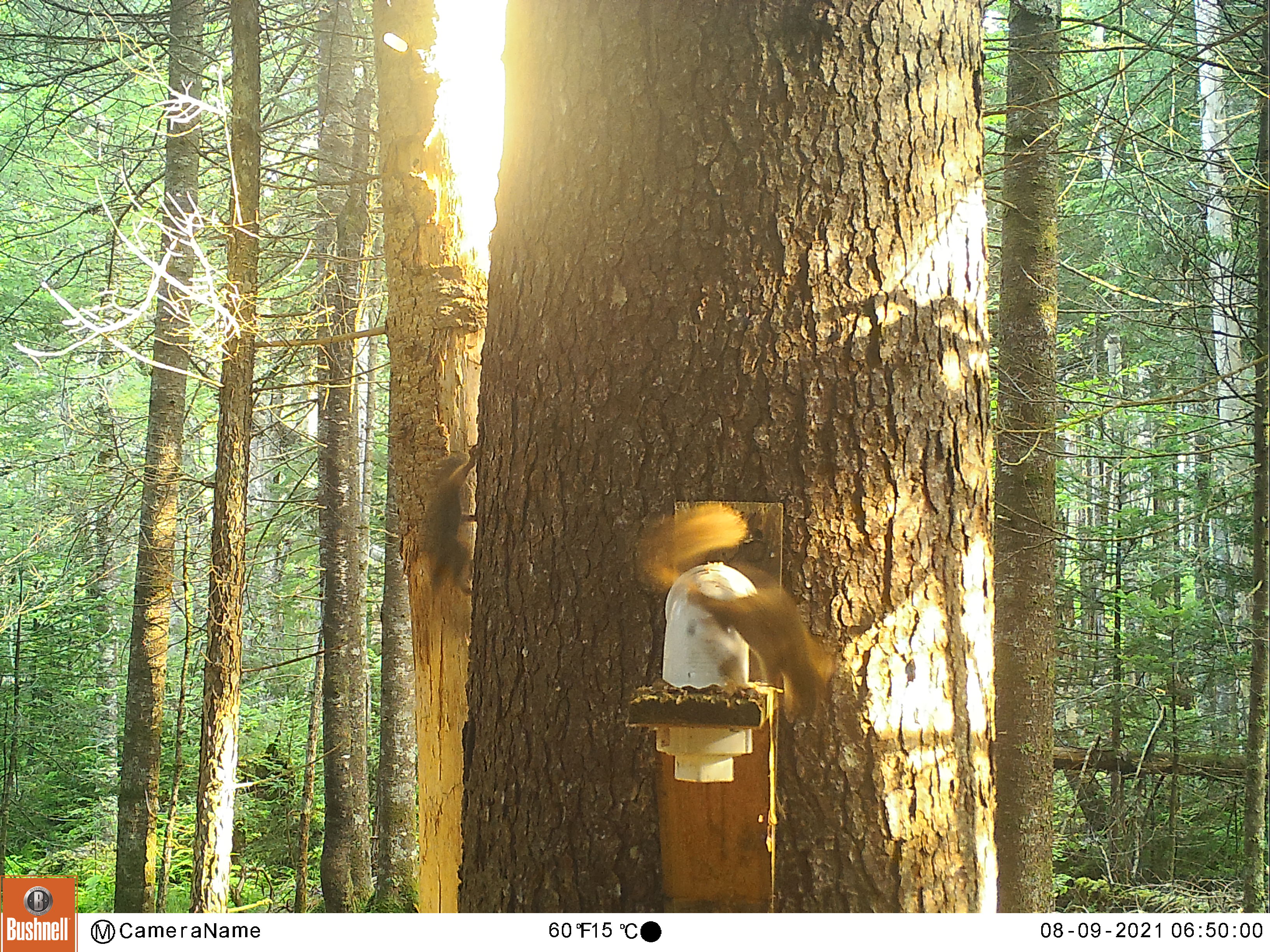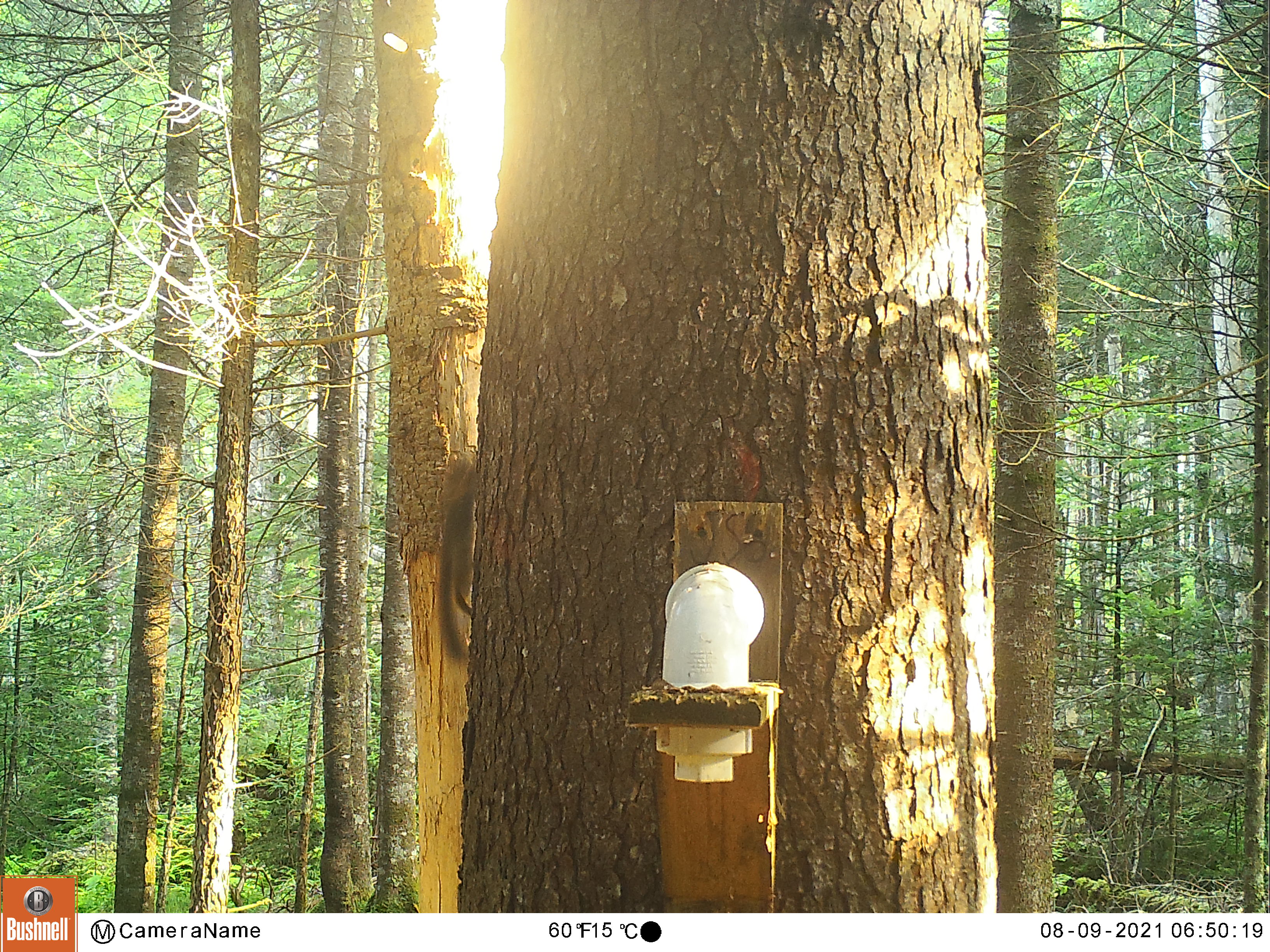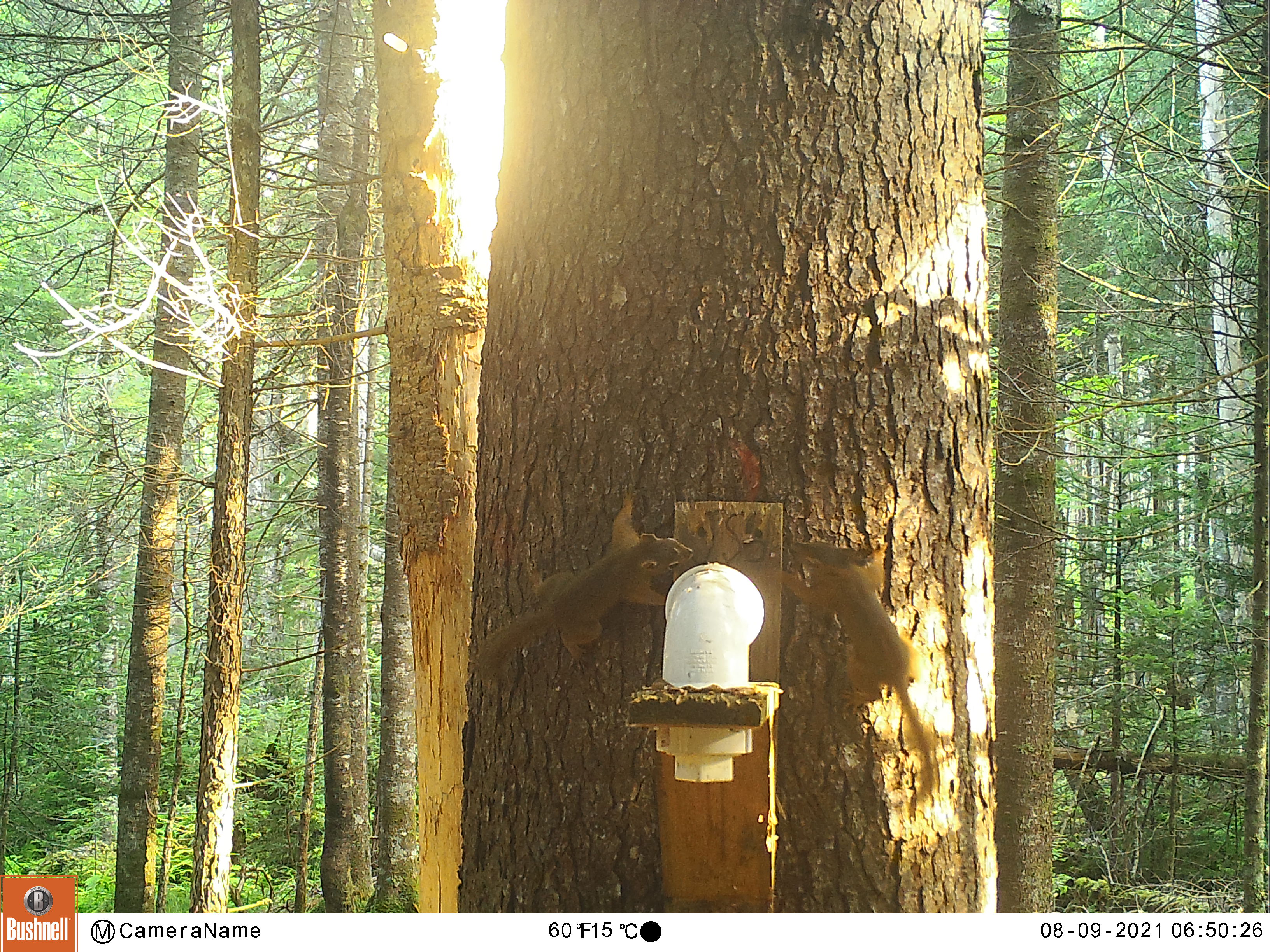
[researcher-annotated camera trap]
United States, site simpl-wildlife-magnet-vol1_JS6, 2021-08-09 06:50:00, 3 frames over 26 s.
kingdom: Animalia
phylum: Chordata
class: Mammalia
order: Rodentia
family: Sciuridae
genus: Tamiasciurus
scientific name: Tamiasciurus hudsonicus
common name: red squirrel